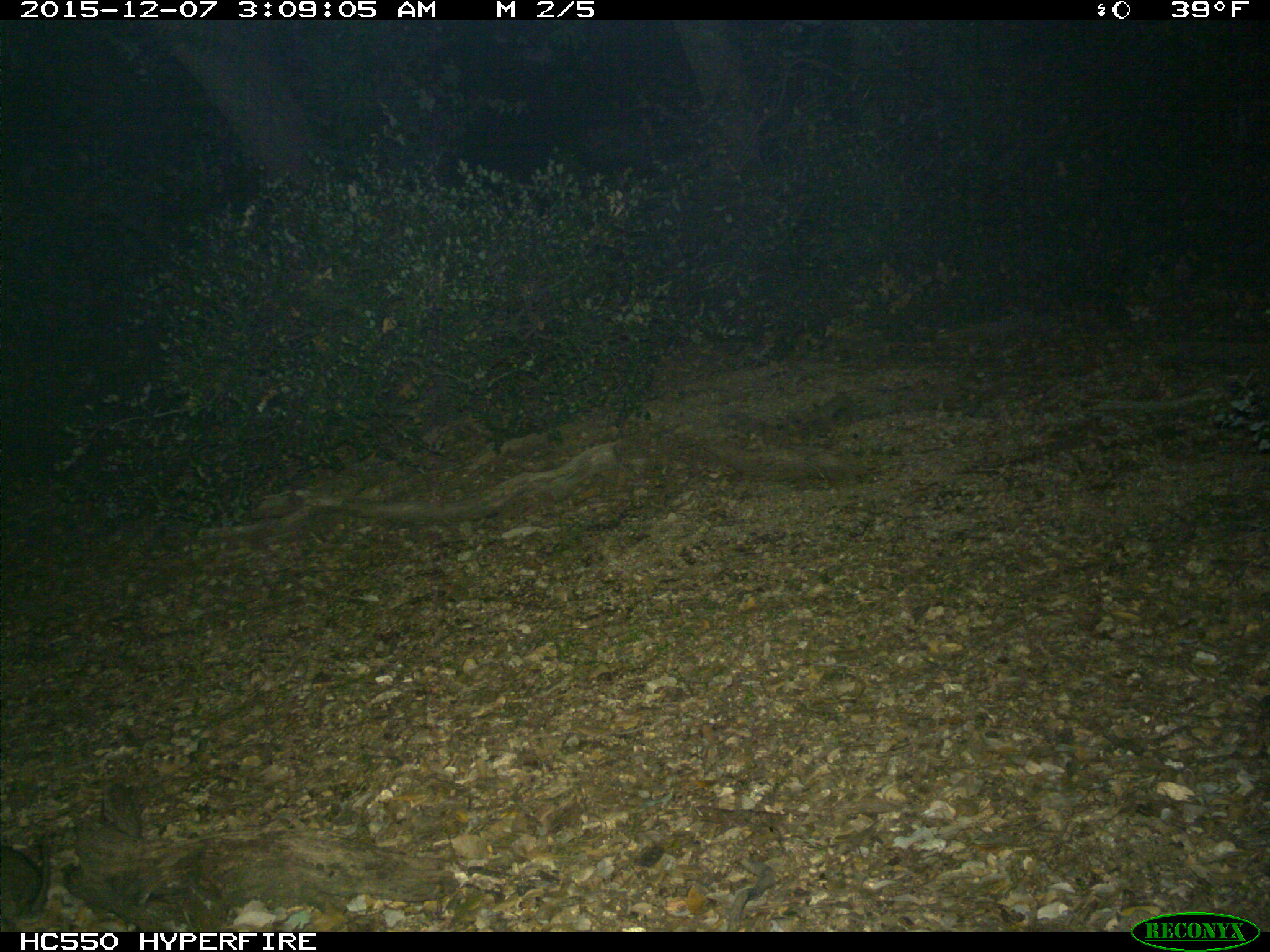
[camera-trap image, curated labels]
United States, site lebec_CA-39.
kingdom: Animalia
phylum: Chordata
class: Mammalia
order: Rodentia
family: Cricetidae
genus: Neotoma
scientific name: Neotoma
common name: pack rat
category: unidentified pack rat